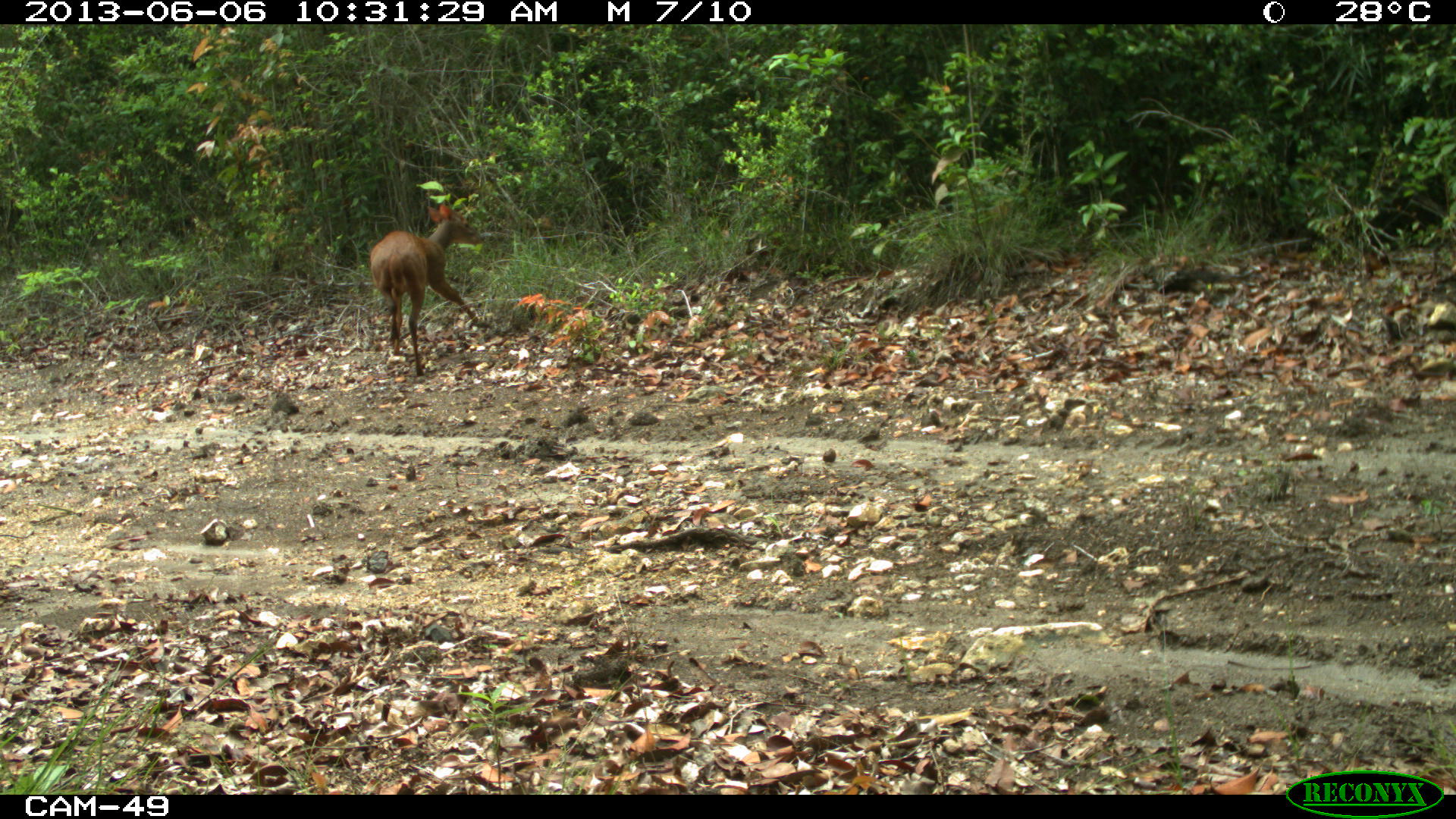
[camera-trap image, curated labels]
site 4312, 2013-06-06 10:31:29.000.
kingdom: Animalia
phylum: Chordata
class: Mammalia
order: Artiodactyla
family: Cervidae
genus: Mazama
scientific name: Mazama temama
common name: central american red brocket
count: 1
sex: male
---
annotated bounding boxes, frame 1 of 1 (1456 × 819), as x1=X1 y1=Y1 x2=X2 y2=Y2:
mazama temama: x1=370 y1=203 x2=484 y2=376